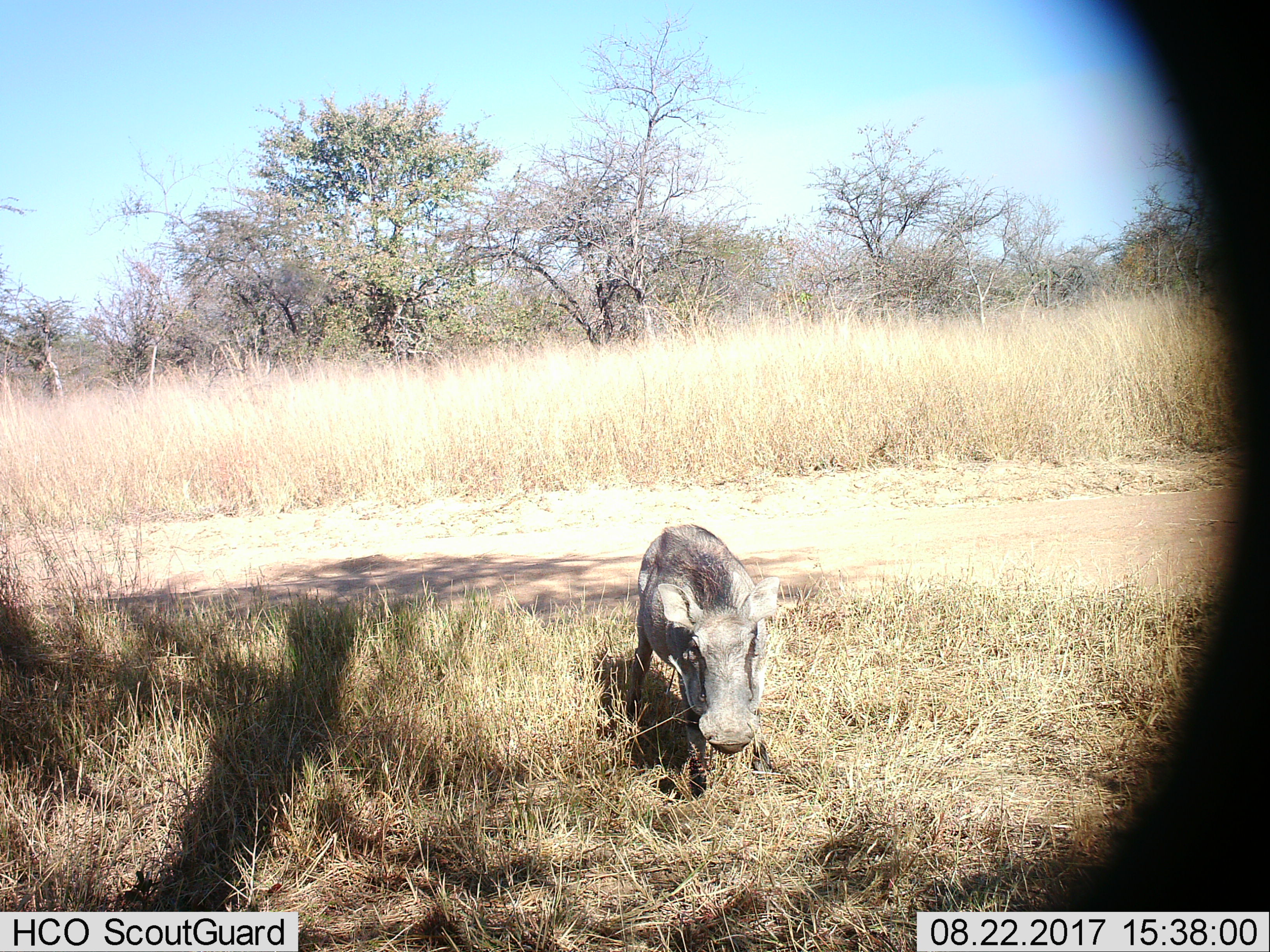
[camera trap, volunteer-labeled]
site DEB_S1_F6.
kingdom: Animalia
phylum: Chordata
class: Mammalia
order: Artiodactyla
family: Suidae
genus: Phacochoerus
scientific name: Phacochoerus africanus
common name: warthog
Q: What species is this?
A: Warthog (Phacochoerus africanus).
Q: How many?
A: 1.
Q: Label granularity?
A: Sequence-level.